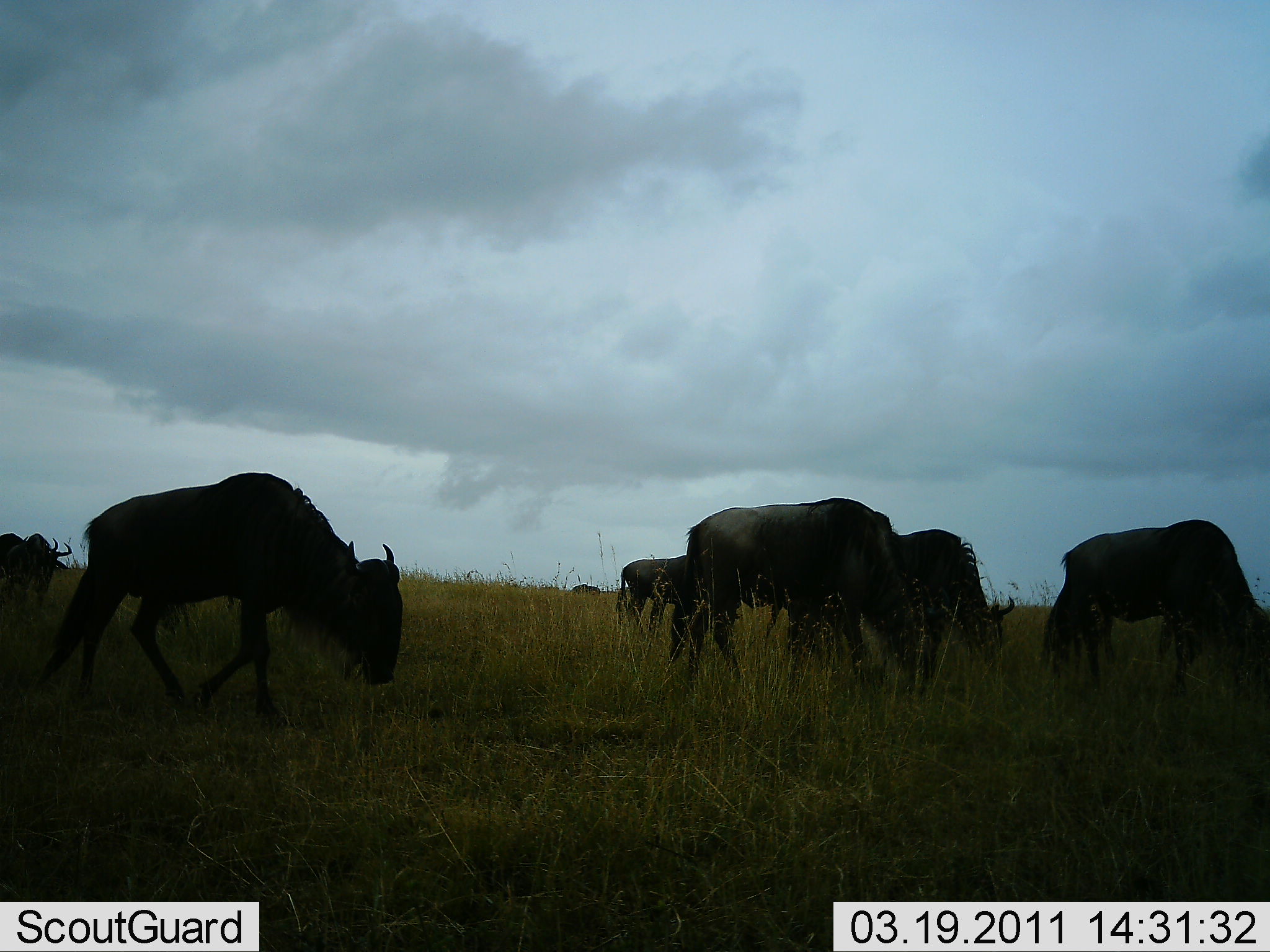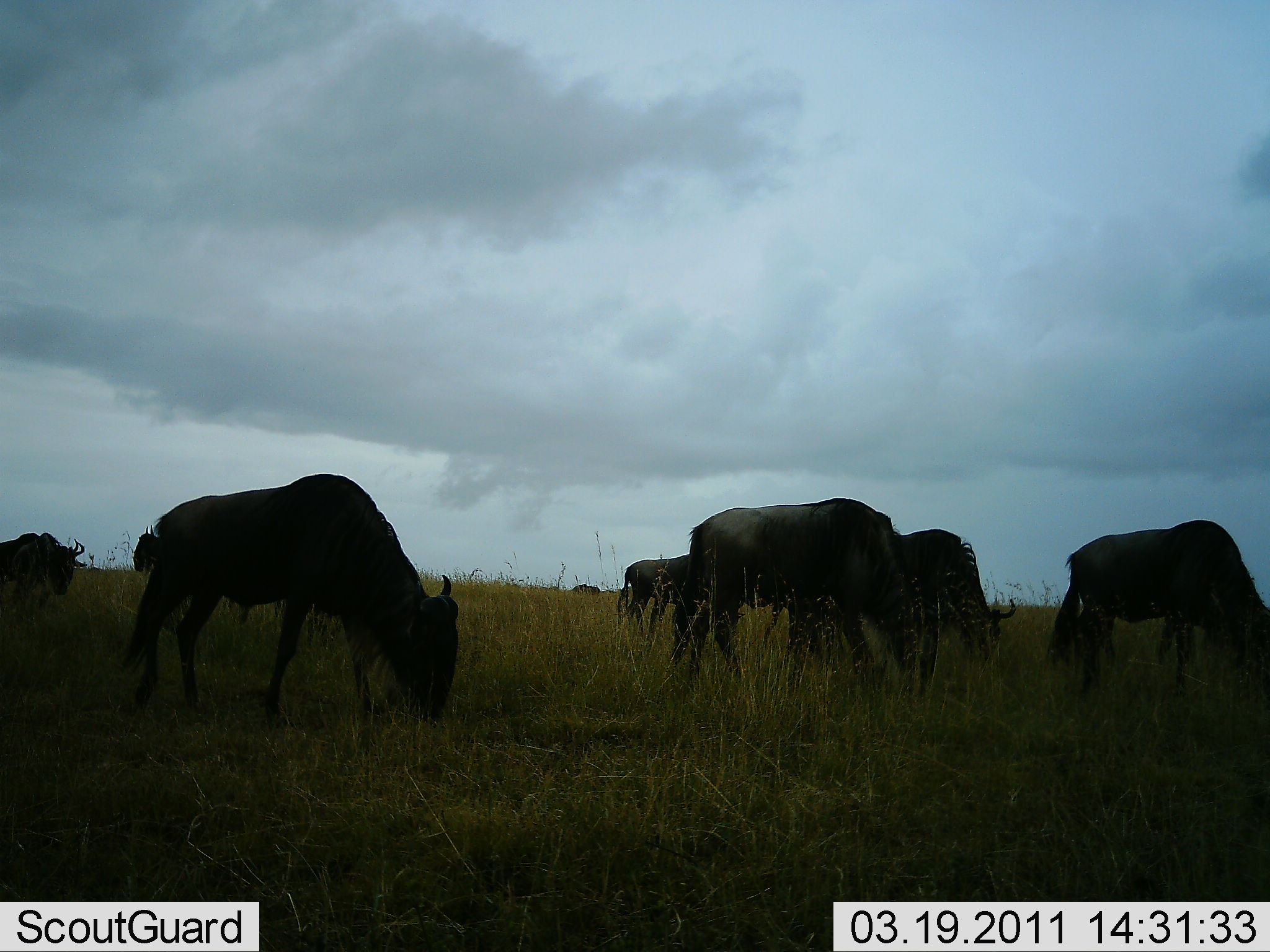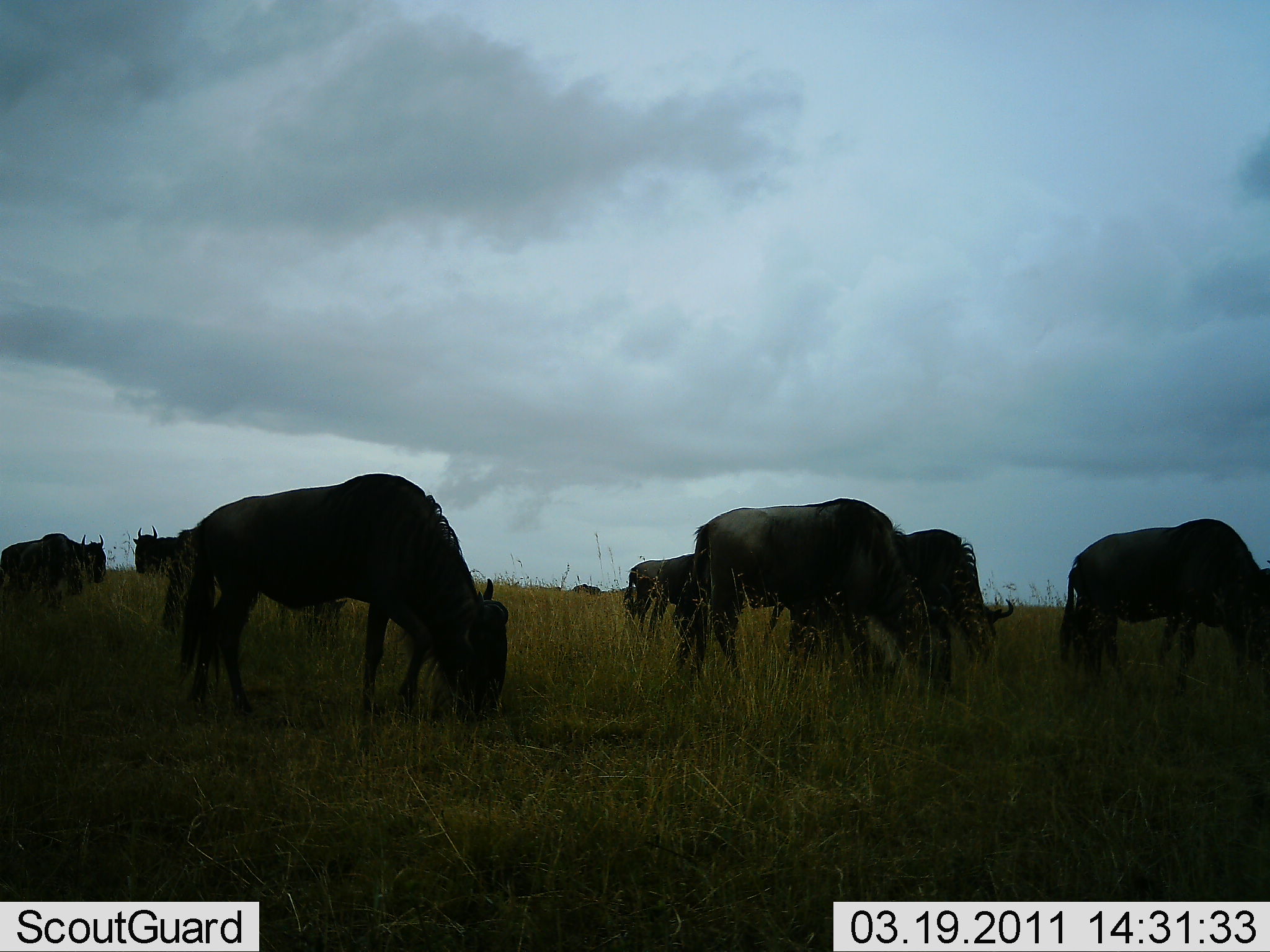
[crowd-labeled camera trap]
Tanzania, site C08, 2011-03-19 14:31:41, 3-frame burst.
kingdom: Animalia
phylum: Chordata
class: Mammalia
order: Artiodactyla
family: Bovidae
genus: Connochaetes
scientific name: Connochaetes taurinus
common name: blue wildebeest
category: wildebeest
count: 7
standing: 15%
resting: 0%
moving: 38%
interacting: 0%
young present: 0%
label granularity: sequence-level